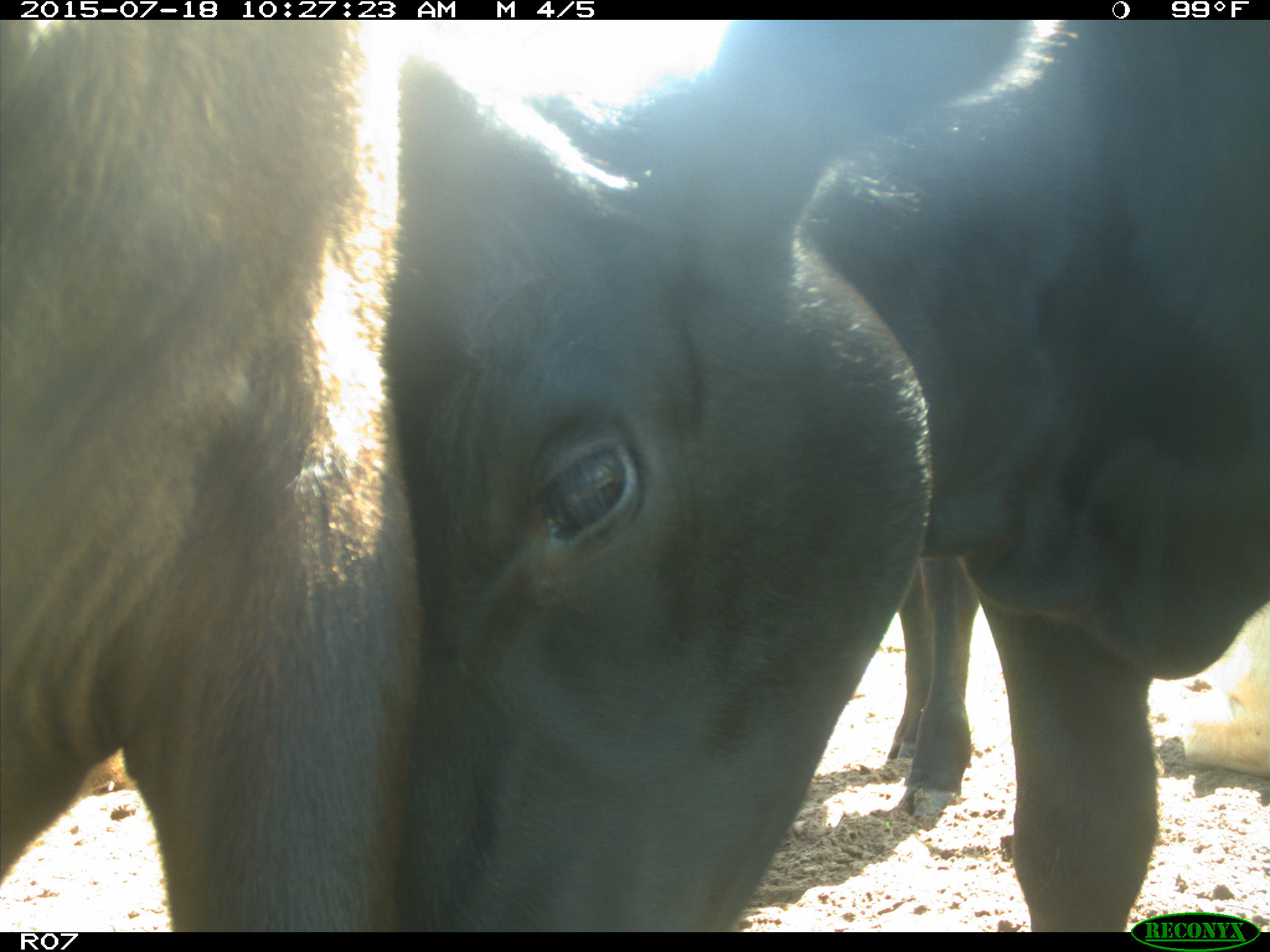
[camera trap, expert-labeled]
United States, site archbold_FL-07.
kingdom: Animalia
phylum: Chordata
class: Mammalia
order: Artiodactyla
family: Bovidae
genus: Bos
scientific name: Bos taurus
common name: domestic cow